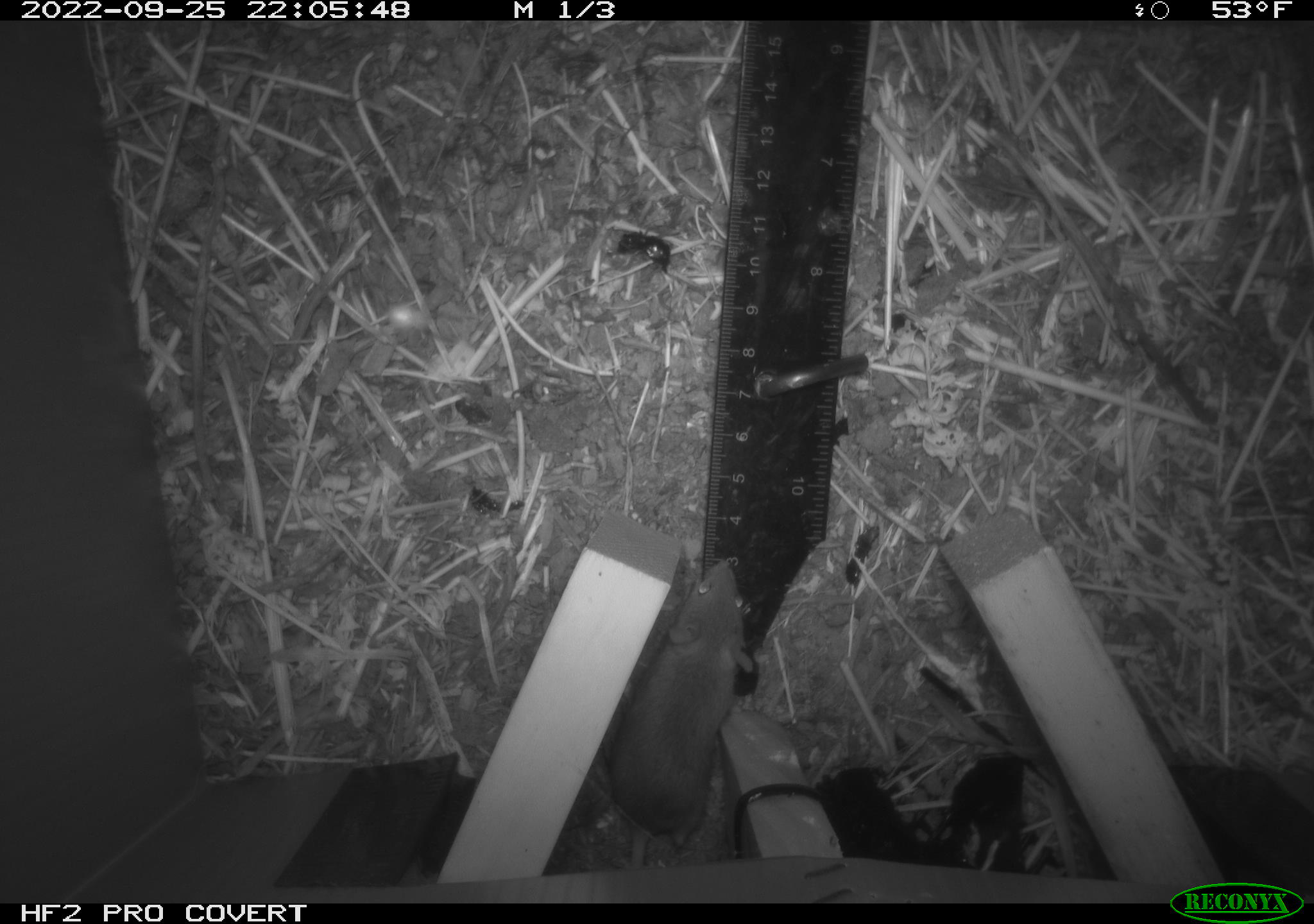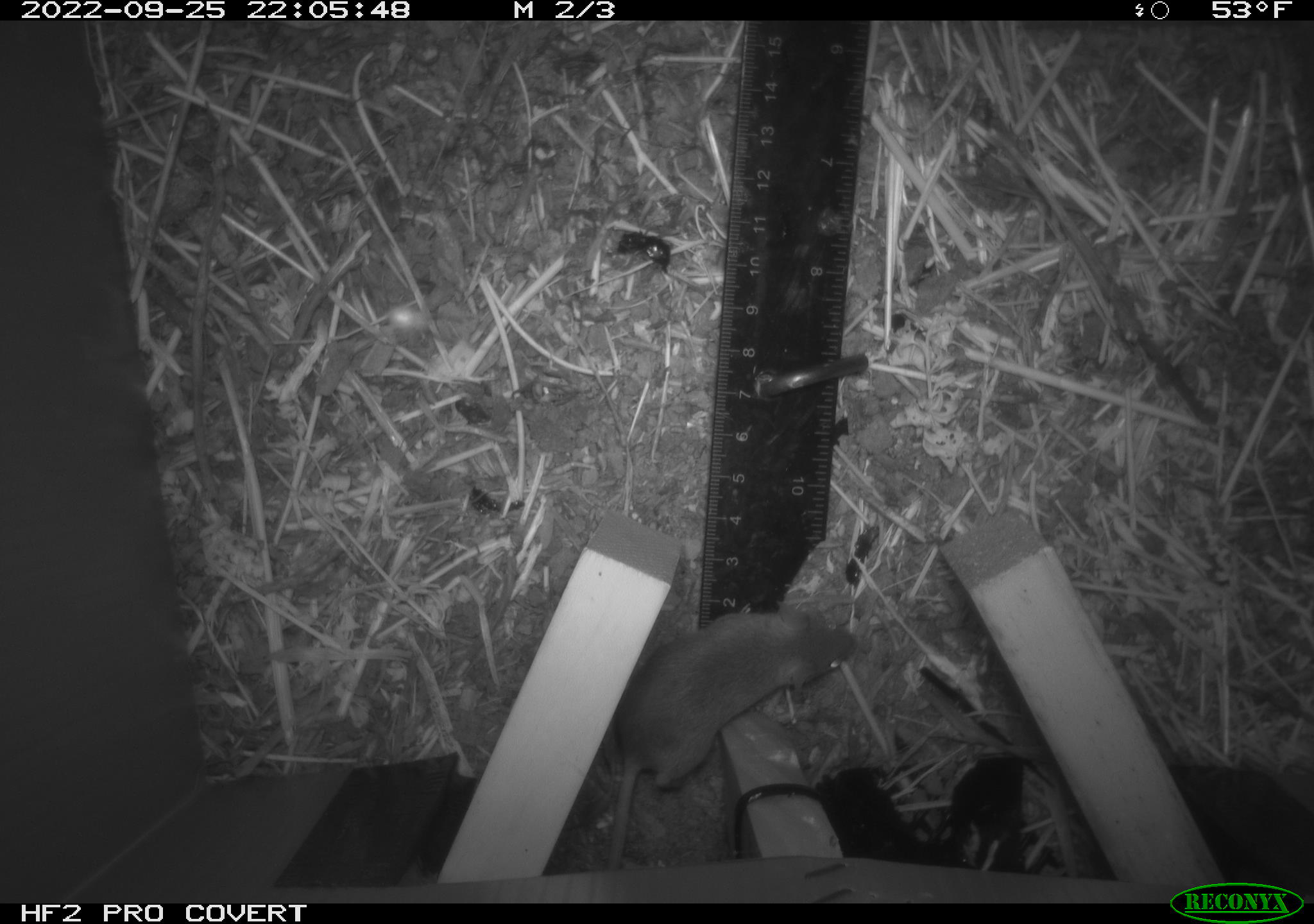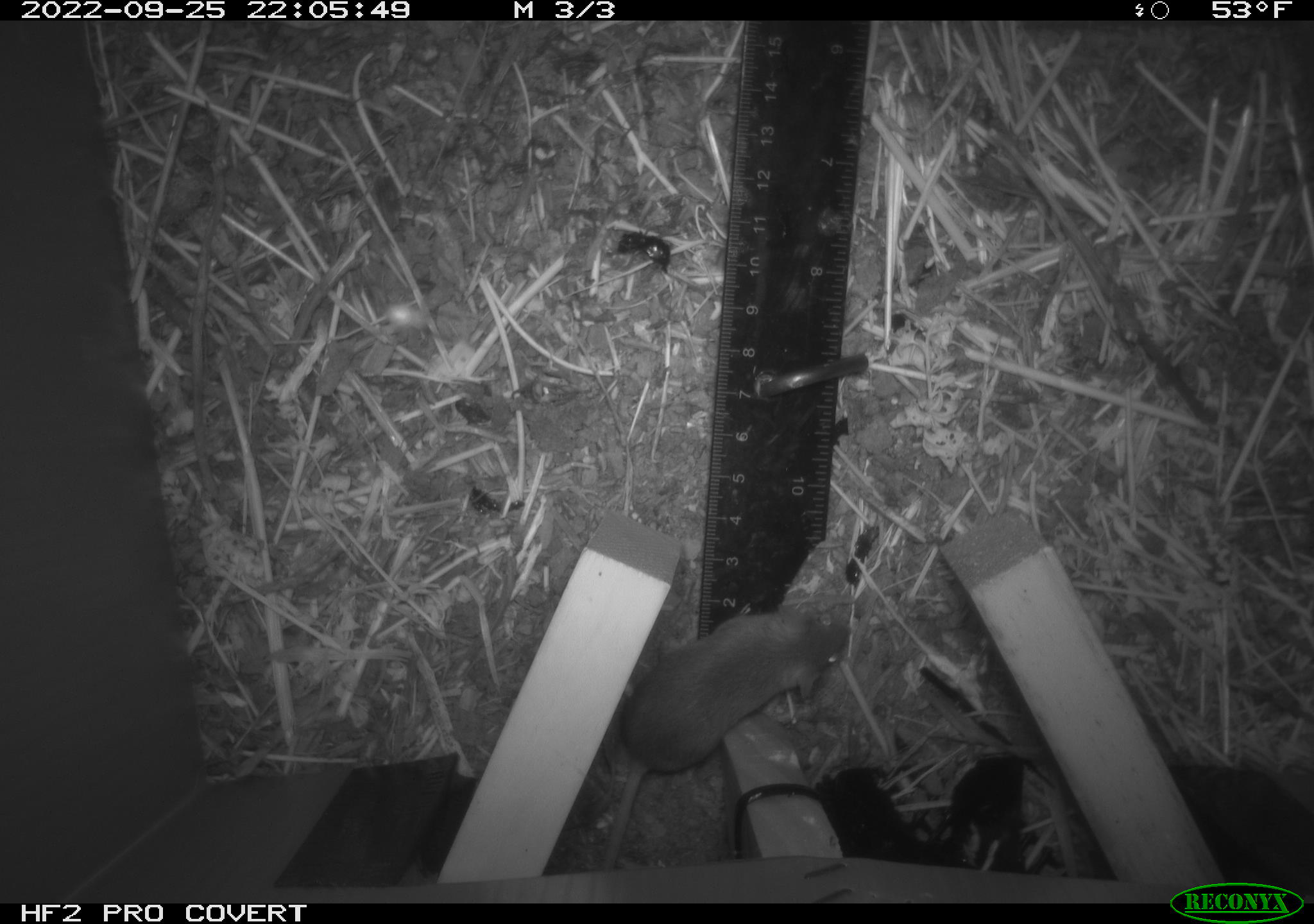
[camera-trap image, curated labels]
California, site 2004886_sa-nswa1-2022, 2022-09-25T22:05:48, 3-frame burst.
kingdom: Animalia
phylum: Chordata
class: Mammalia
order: Rodentia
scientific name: Rodentia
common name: rodent